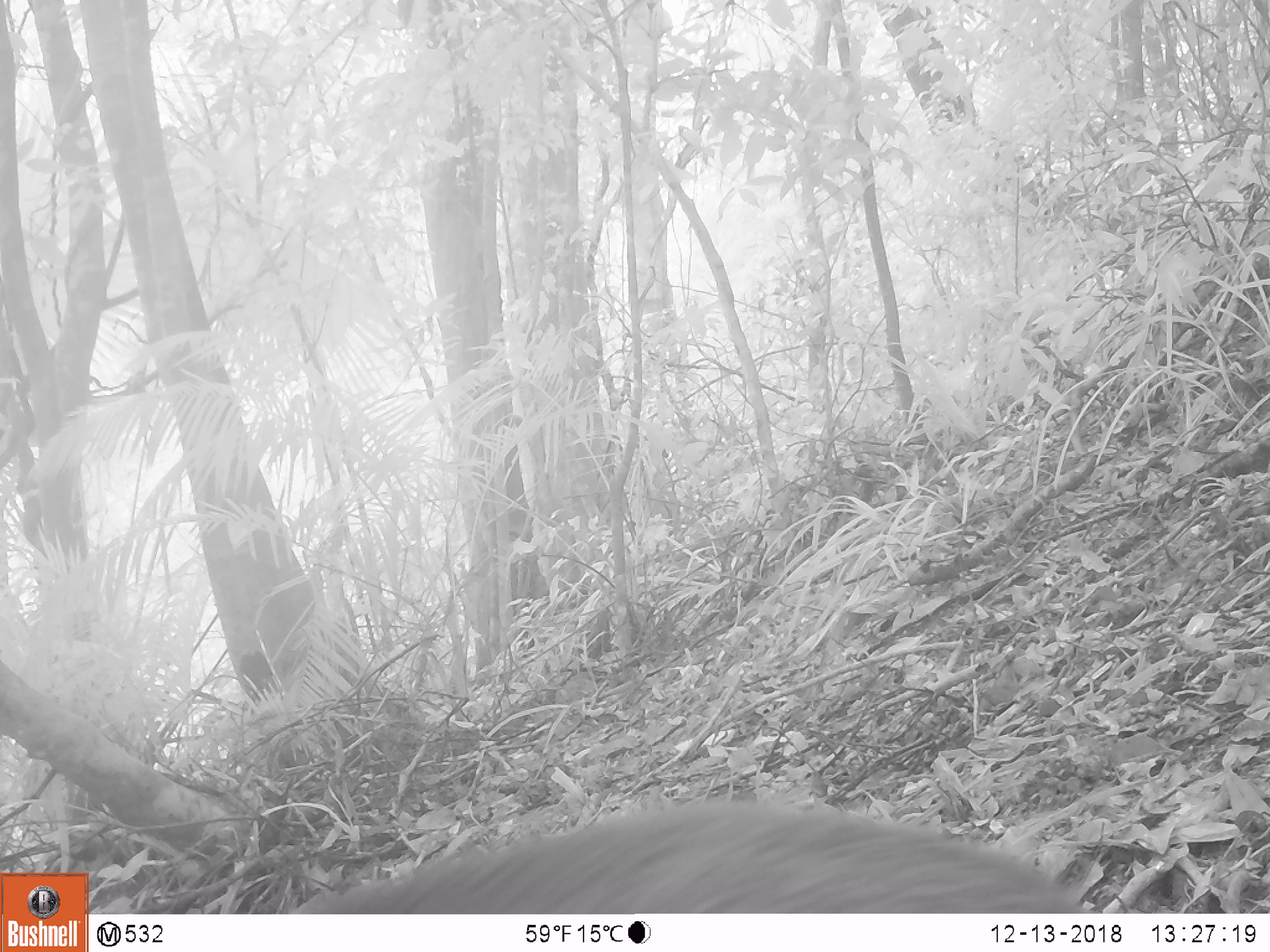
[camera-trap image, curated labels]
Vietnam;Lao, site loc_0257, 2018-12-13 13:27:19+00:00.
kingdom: Animalia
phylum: Chordata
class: Mammalia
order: Artiodactyla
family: Cervidae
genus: Muntiacus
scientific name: Muntiacus rooseveltorum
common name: roosevelt's muntjac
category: roosevelts muntjac group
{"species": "roosevelts muntjac group (roosevelt's muntjac) (Muntiacus rooseveltorum)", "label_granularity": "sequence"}